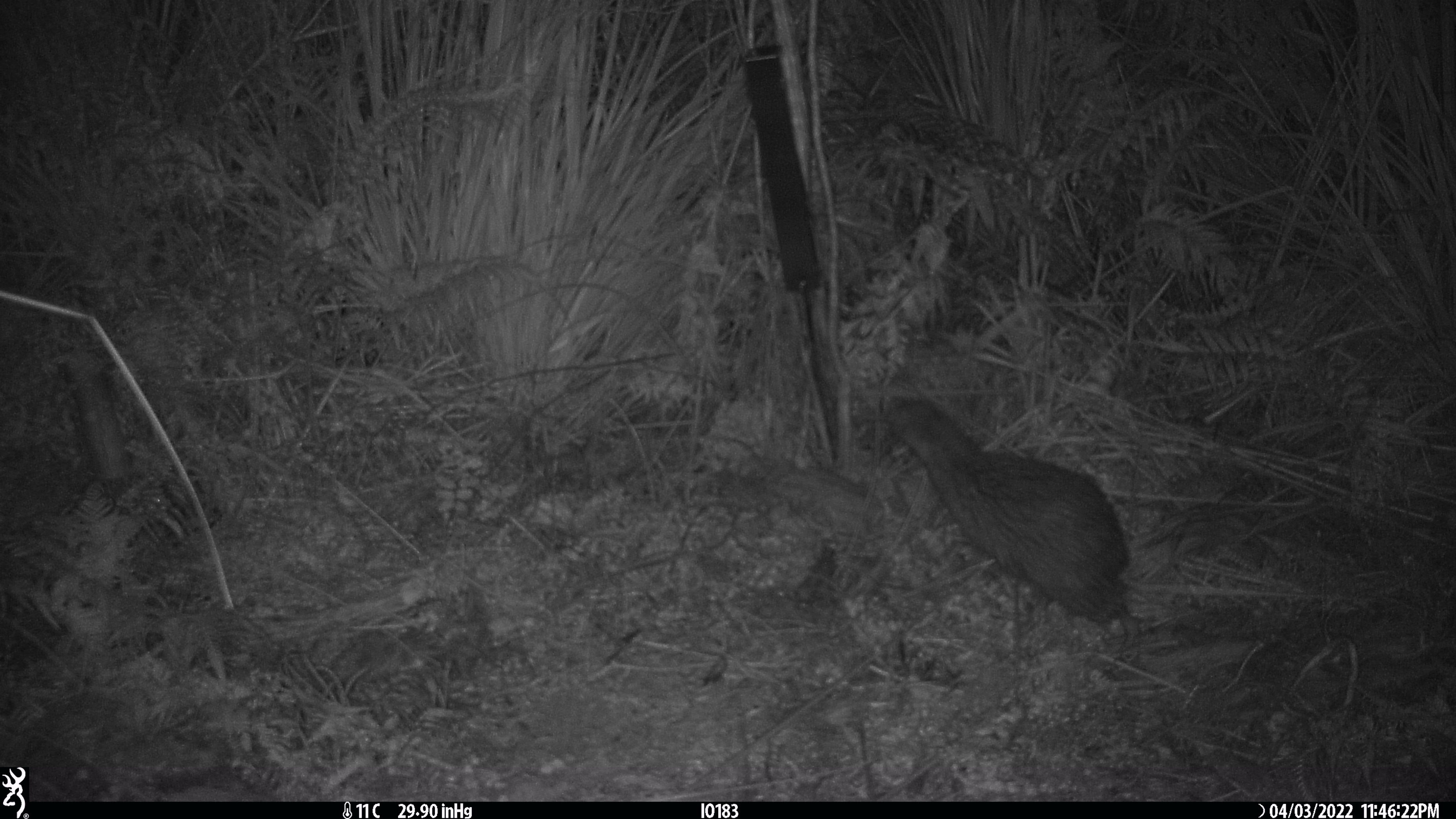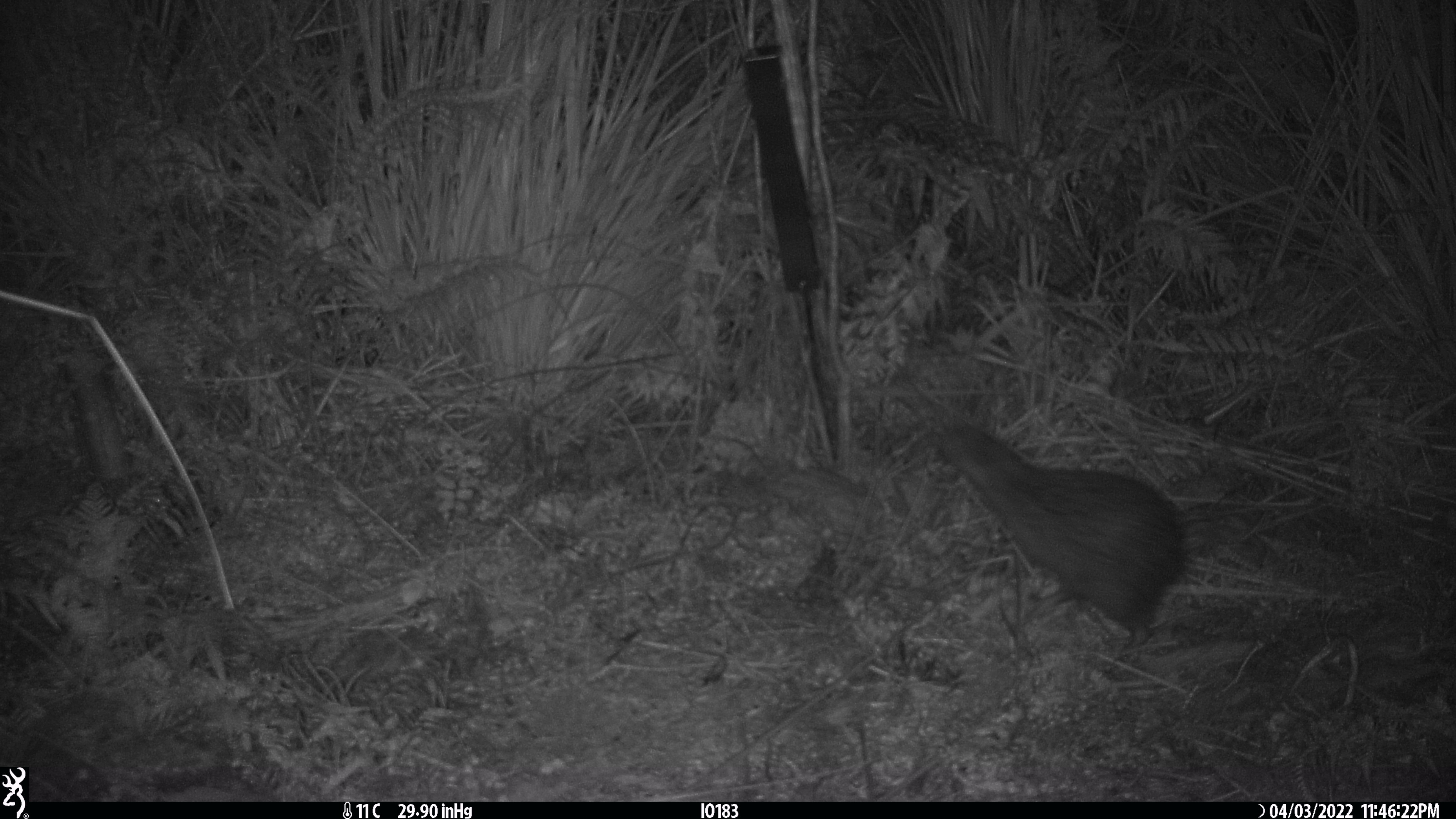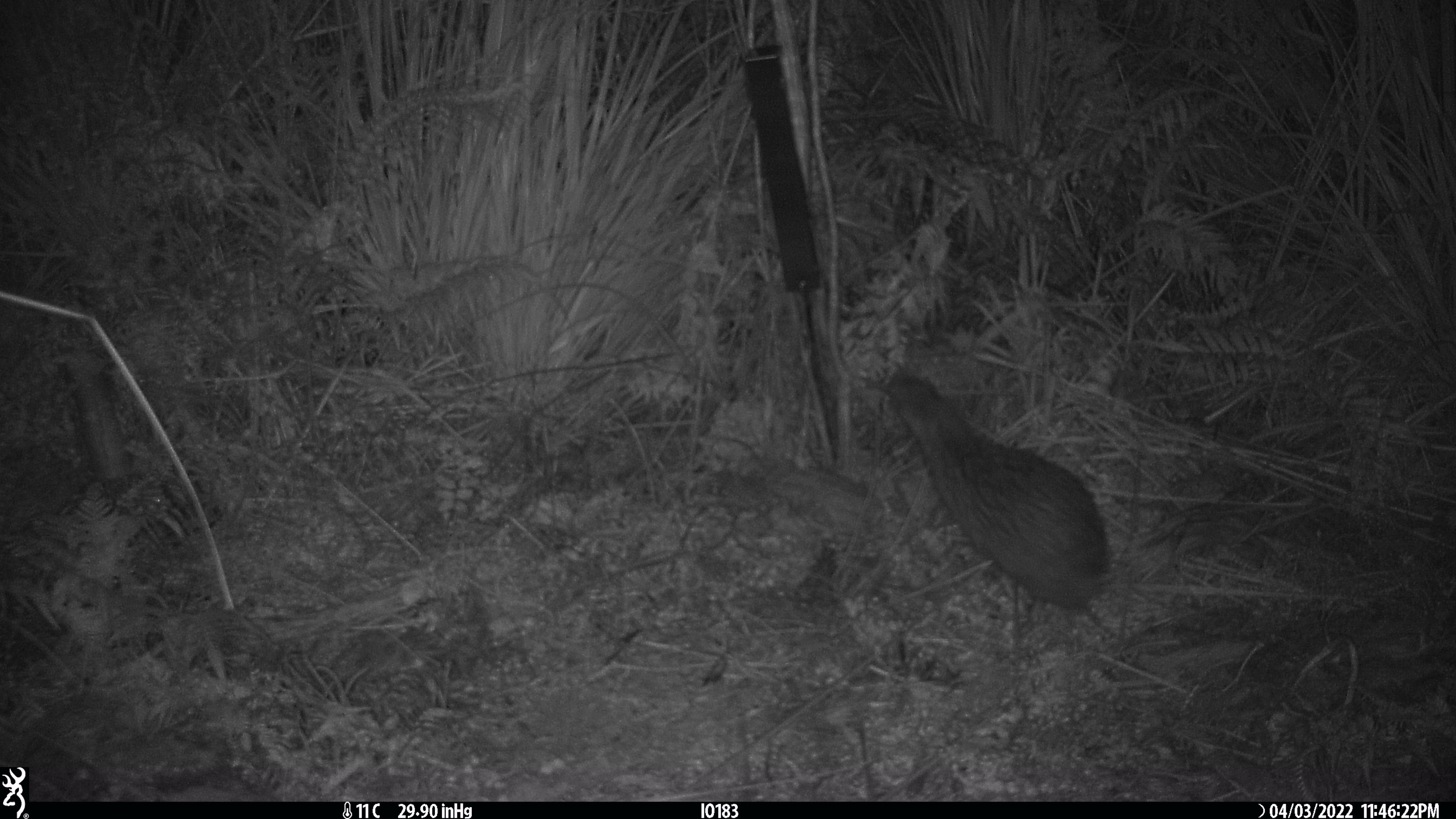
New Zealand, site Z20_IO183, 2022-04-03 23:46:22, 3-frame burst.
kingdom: Animalia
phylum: Chordata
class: Aves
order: Apterygiformes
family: Apterygidae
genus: Apteryx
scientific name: Apteryx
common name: kiwi